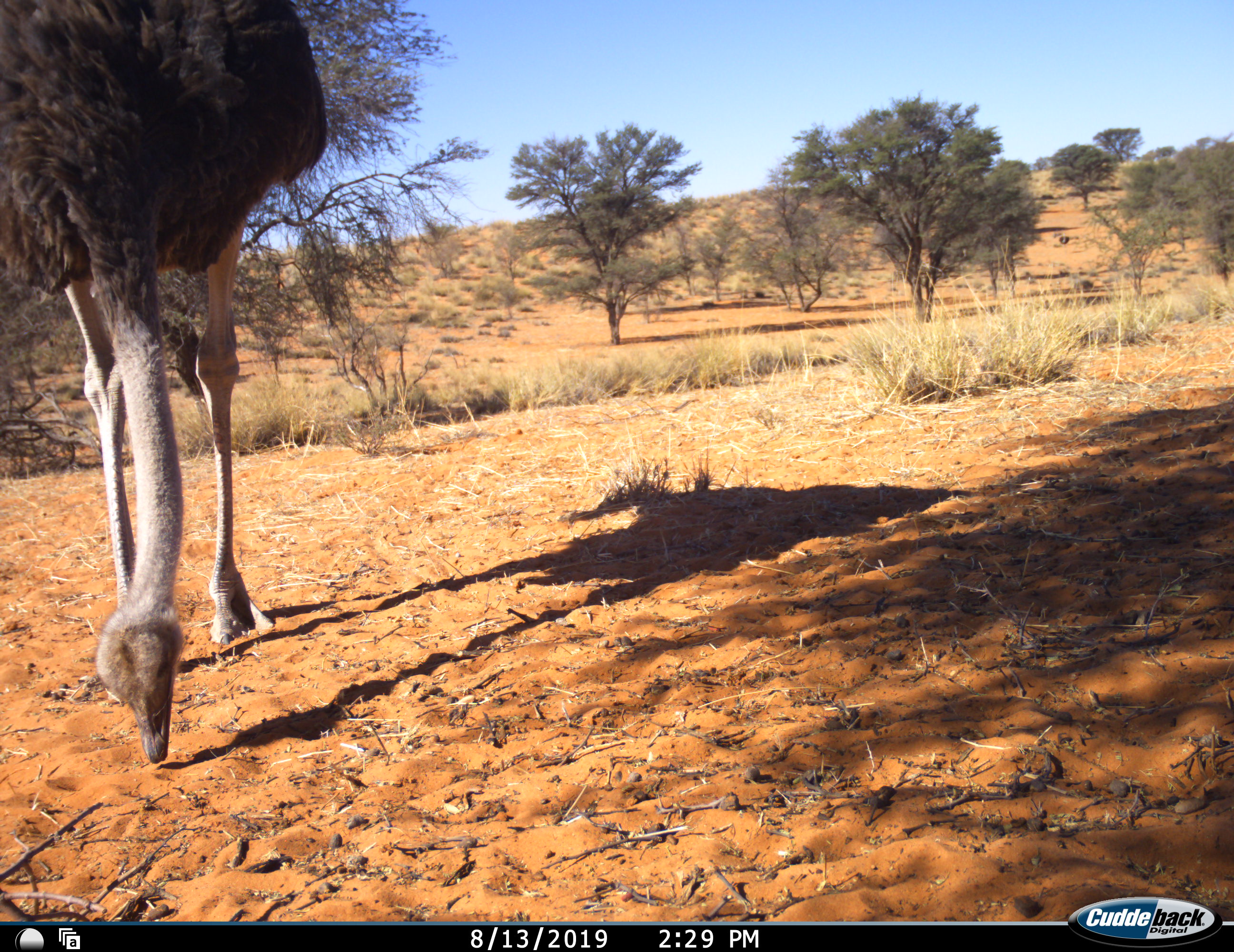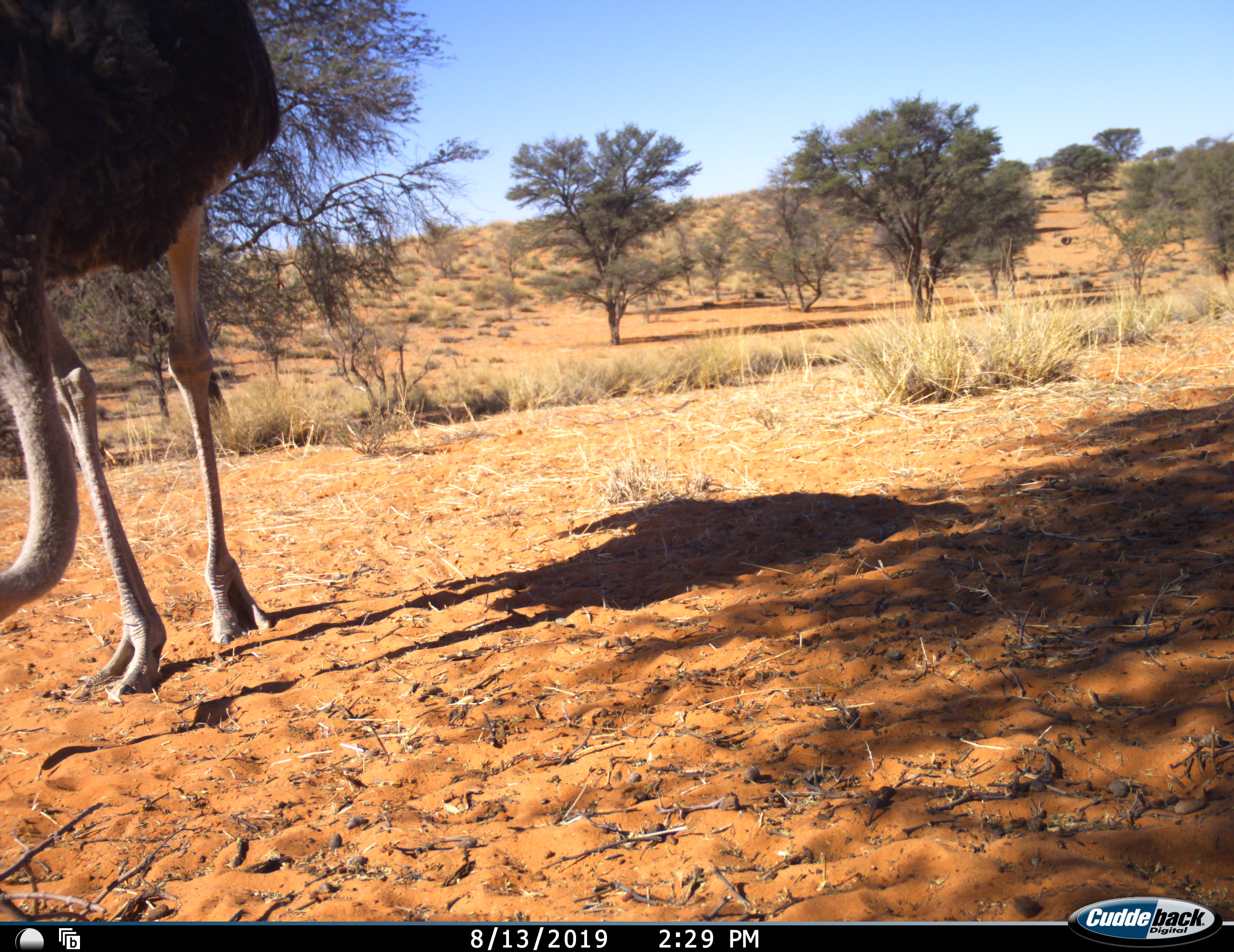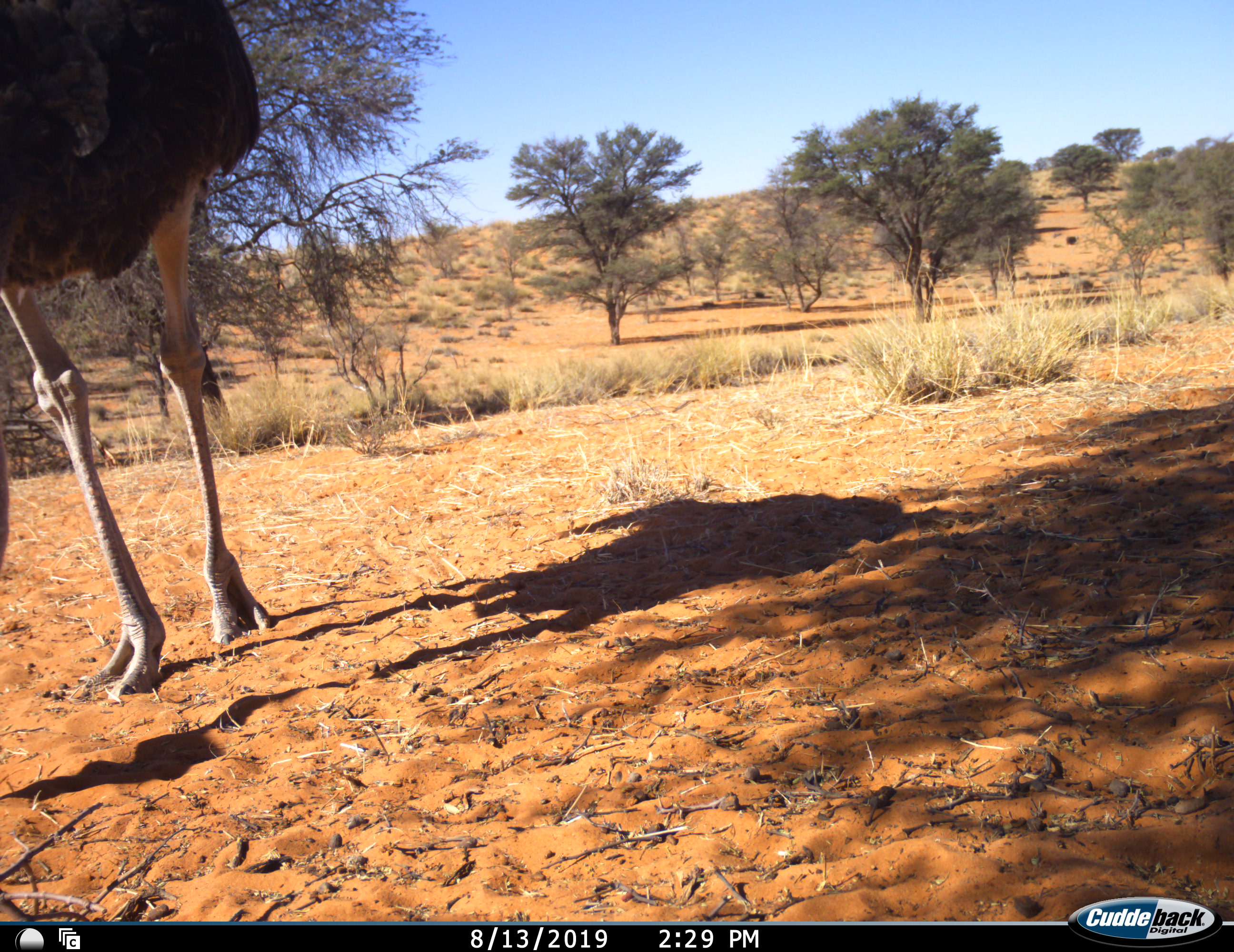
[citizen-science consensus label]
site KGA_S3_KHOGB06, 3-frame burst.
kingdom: Animalia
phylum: Chordata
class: Aves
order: Struthioniformes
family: Struthionidae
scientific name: Struthionidae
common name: ostrich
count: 1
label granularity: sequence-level